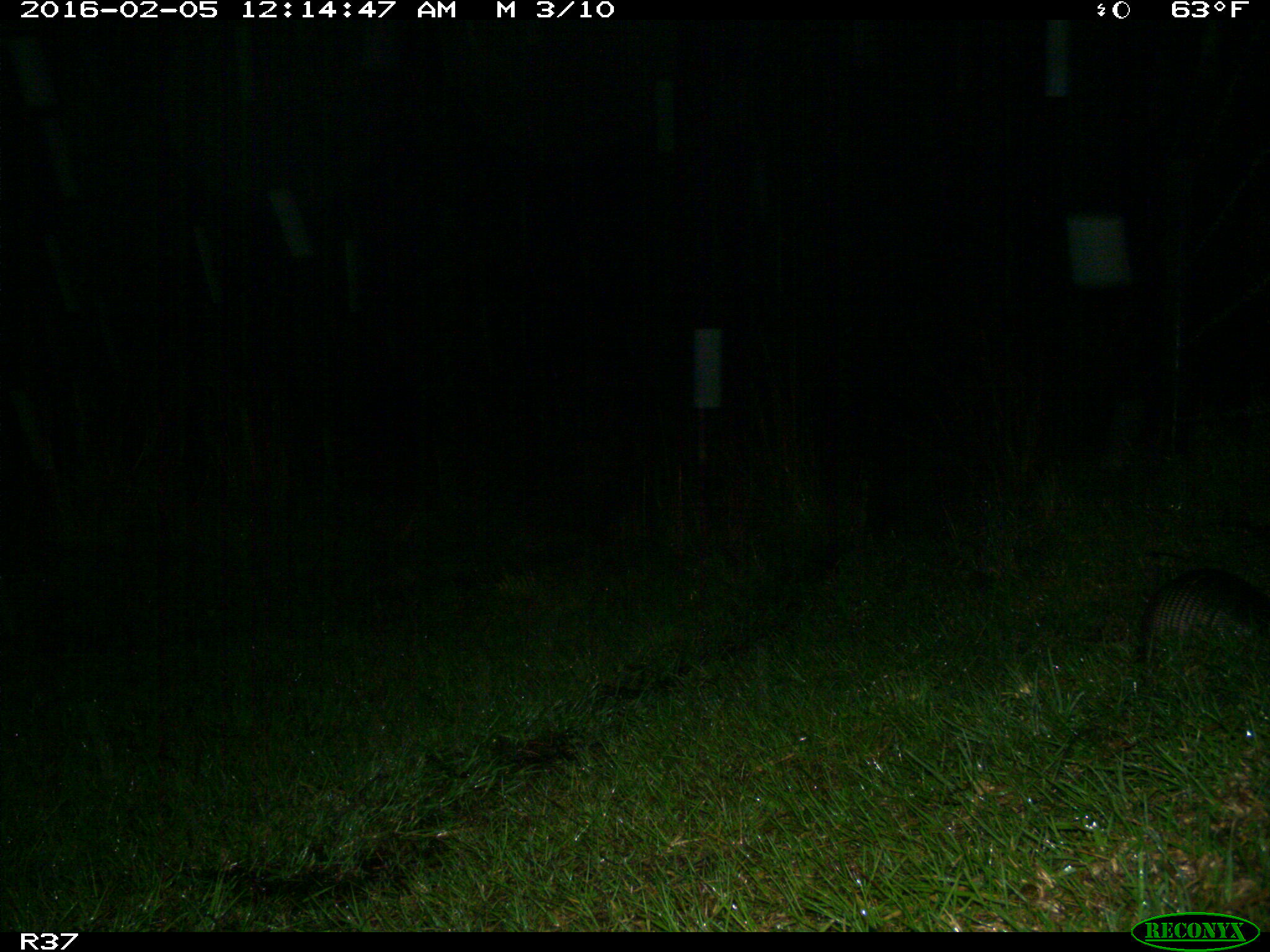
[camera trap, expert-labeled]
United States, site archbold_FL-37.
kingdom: Animalia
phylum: Chordata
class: Mammalia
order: Cingulata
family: Dasypodidae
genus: Dasypus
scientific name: Dasypus novemcinctus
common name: nine-banded armadillo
Dasypus novemcinctus (nine-banded armadillo).